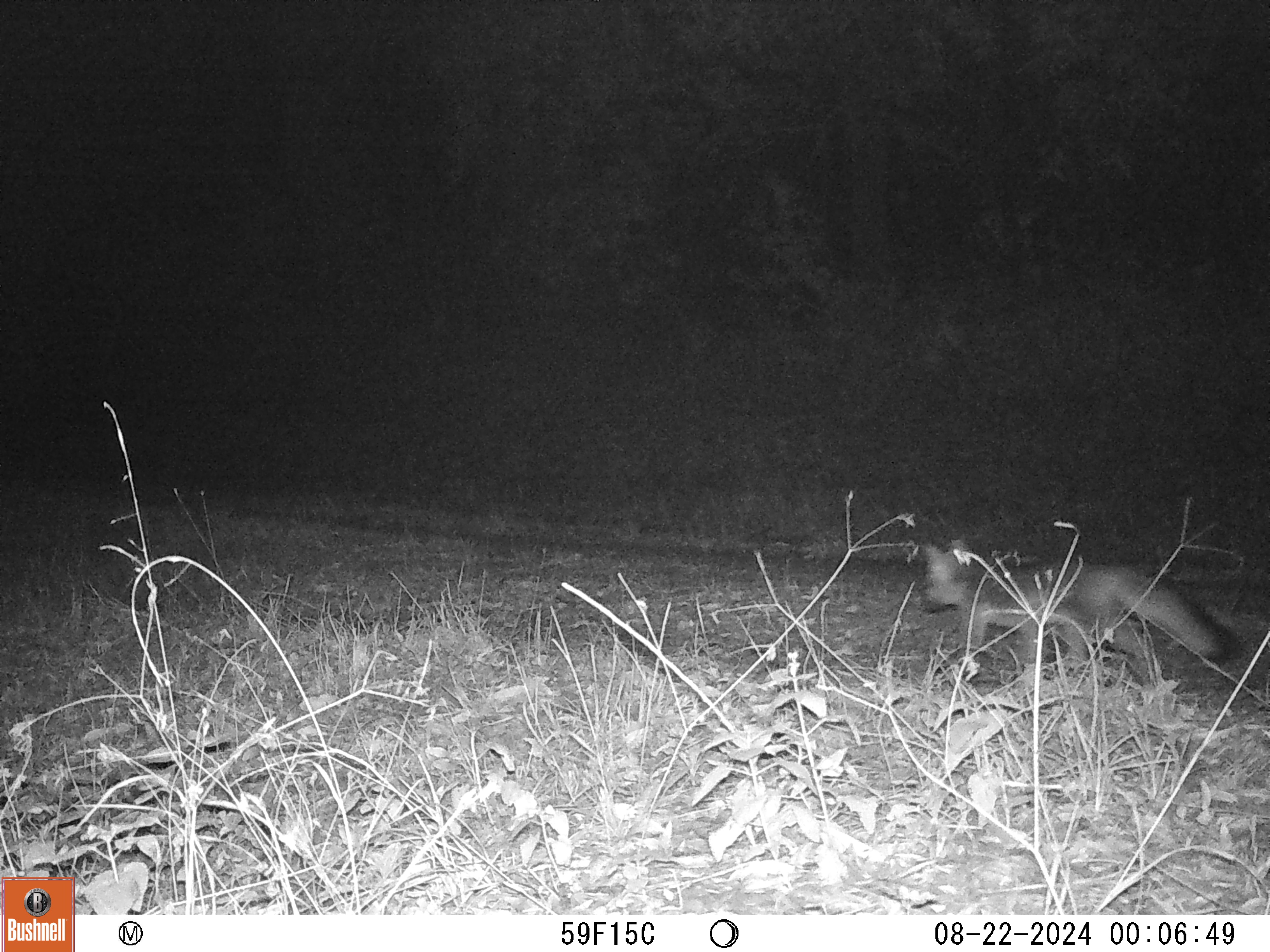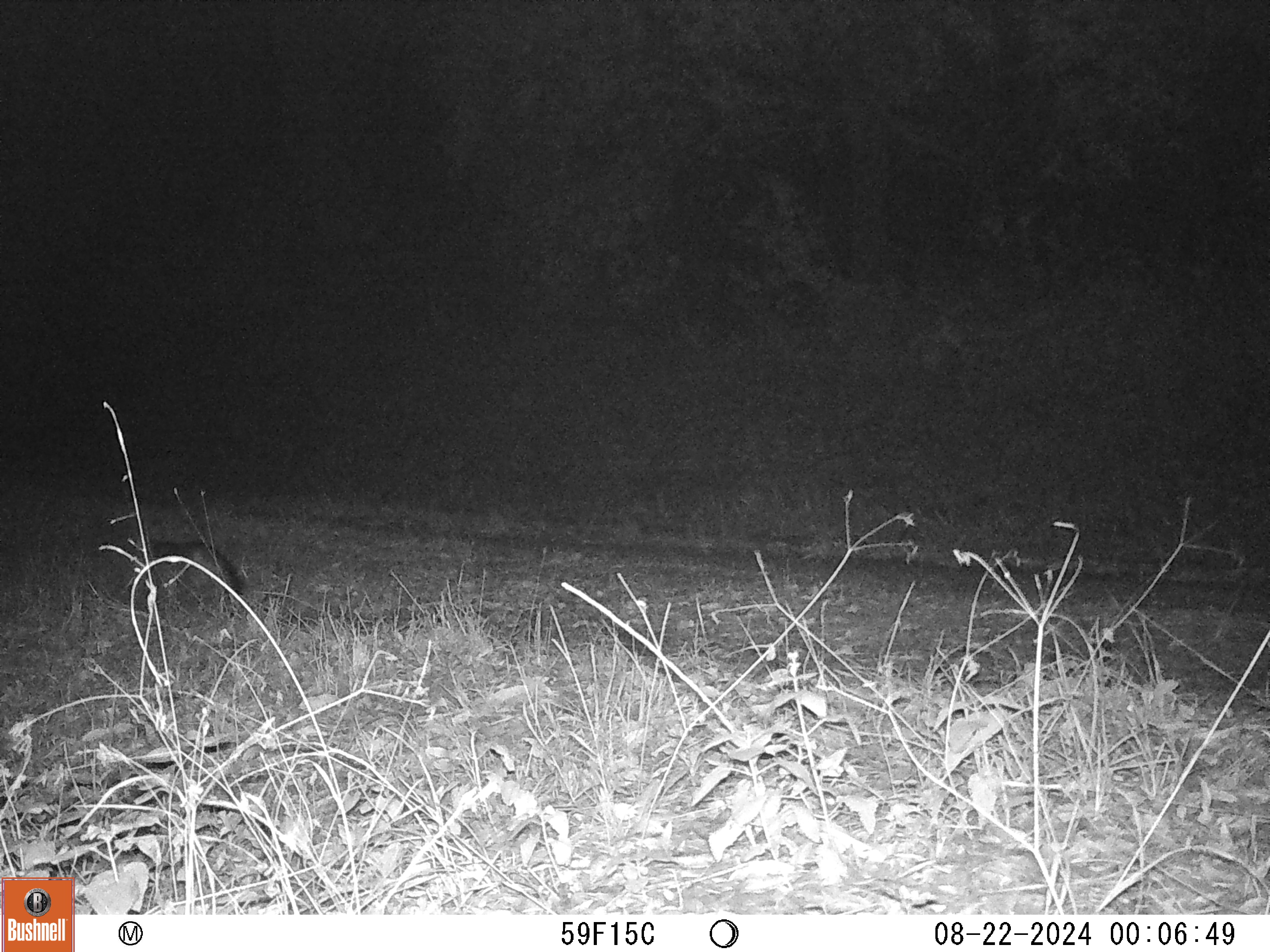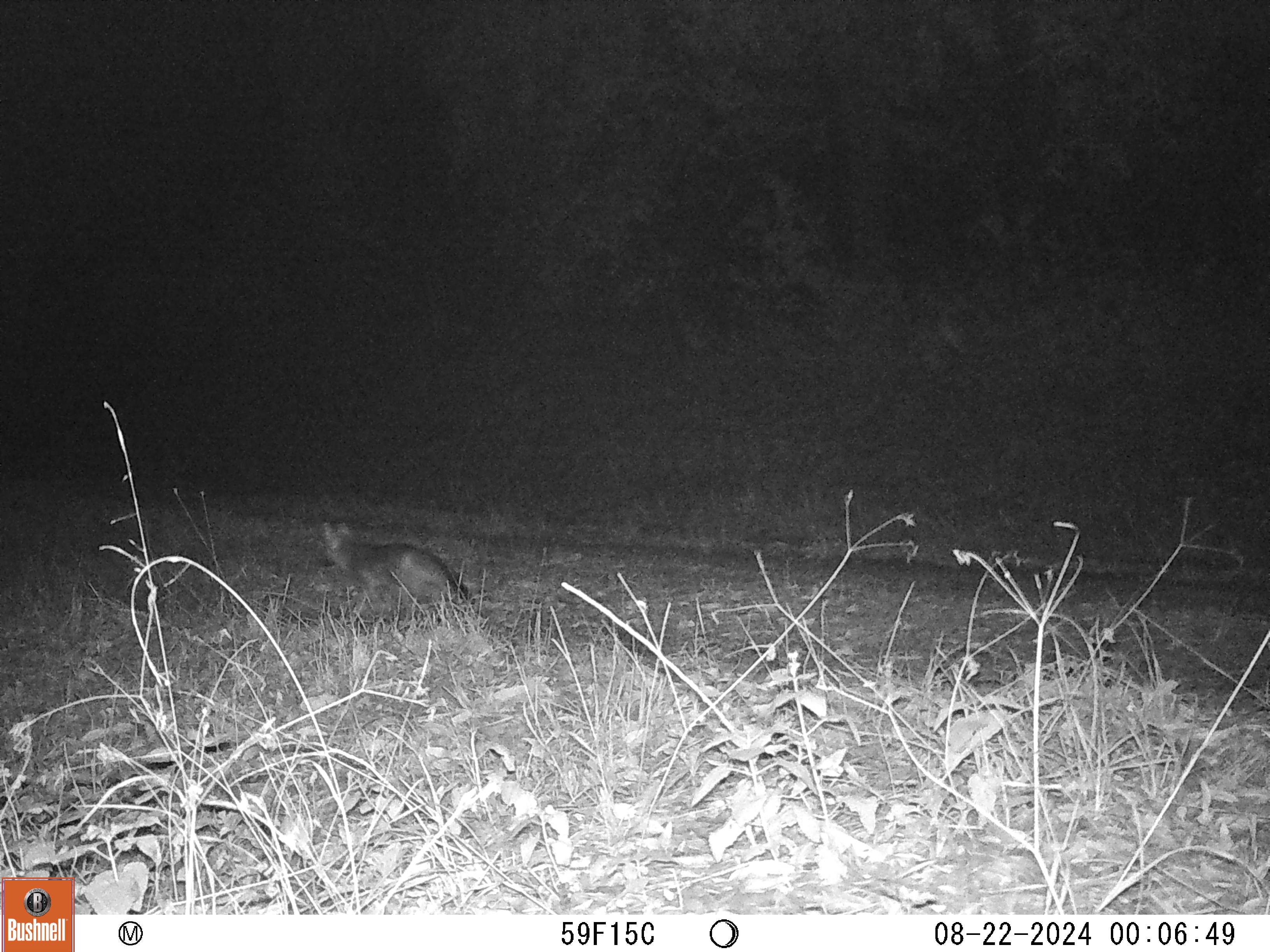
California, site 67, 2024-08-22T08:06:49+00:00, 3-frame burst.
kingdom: Animalia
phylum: Chordata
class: Mammalia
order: Carnivora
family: Canidae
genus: Urocyon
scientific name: Urocyon cinereoargenteus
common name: gray fox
Gray fox (Urocyon cinereoargenteus).